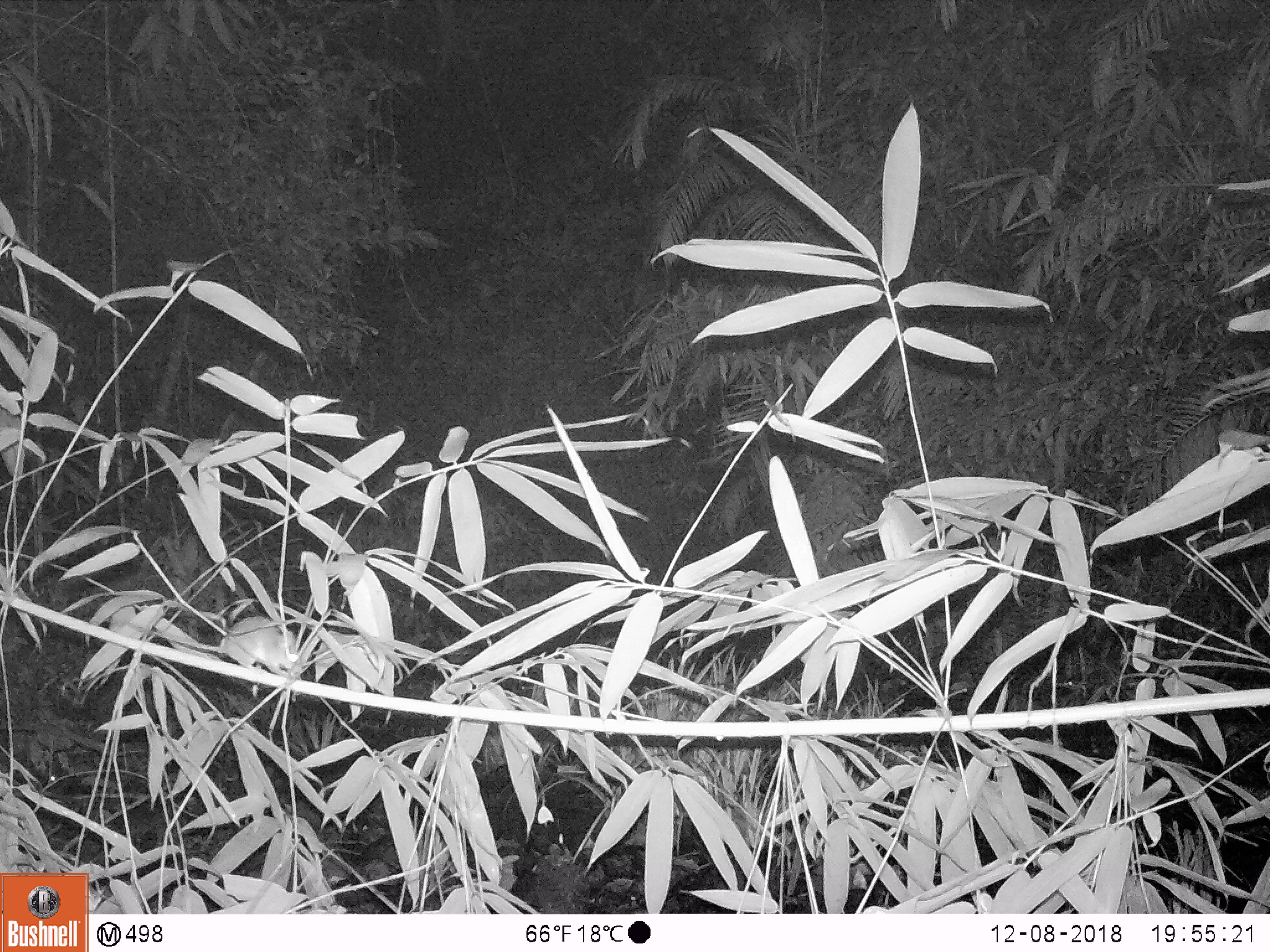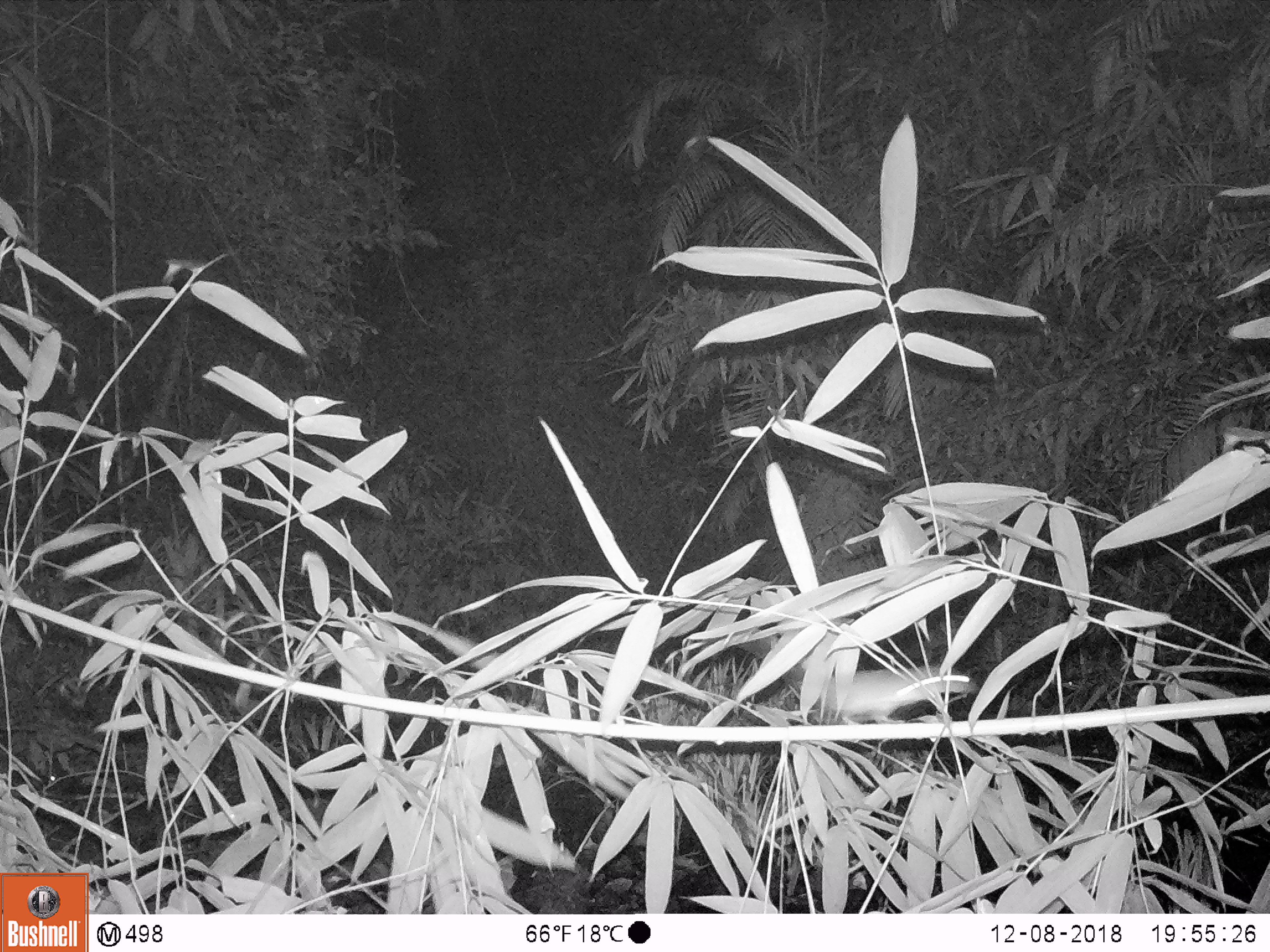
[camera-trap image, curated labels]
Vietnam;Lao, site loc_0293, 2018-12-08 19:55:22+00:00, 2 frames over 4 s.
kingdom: Animalia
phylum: Chordata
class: Mammalia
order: Rodentia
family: Muridae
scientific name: Muridae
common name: old-world mice and rats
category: unidentified murid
Unidentified murid (old-world mice and rats) (Muridae). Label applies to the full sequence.